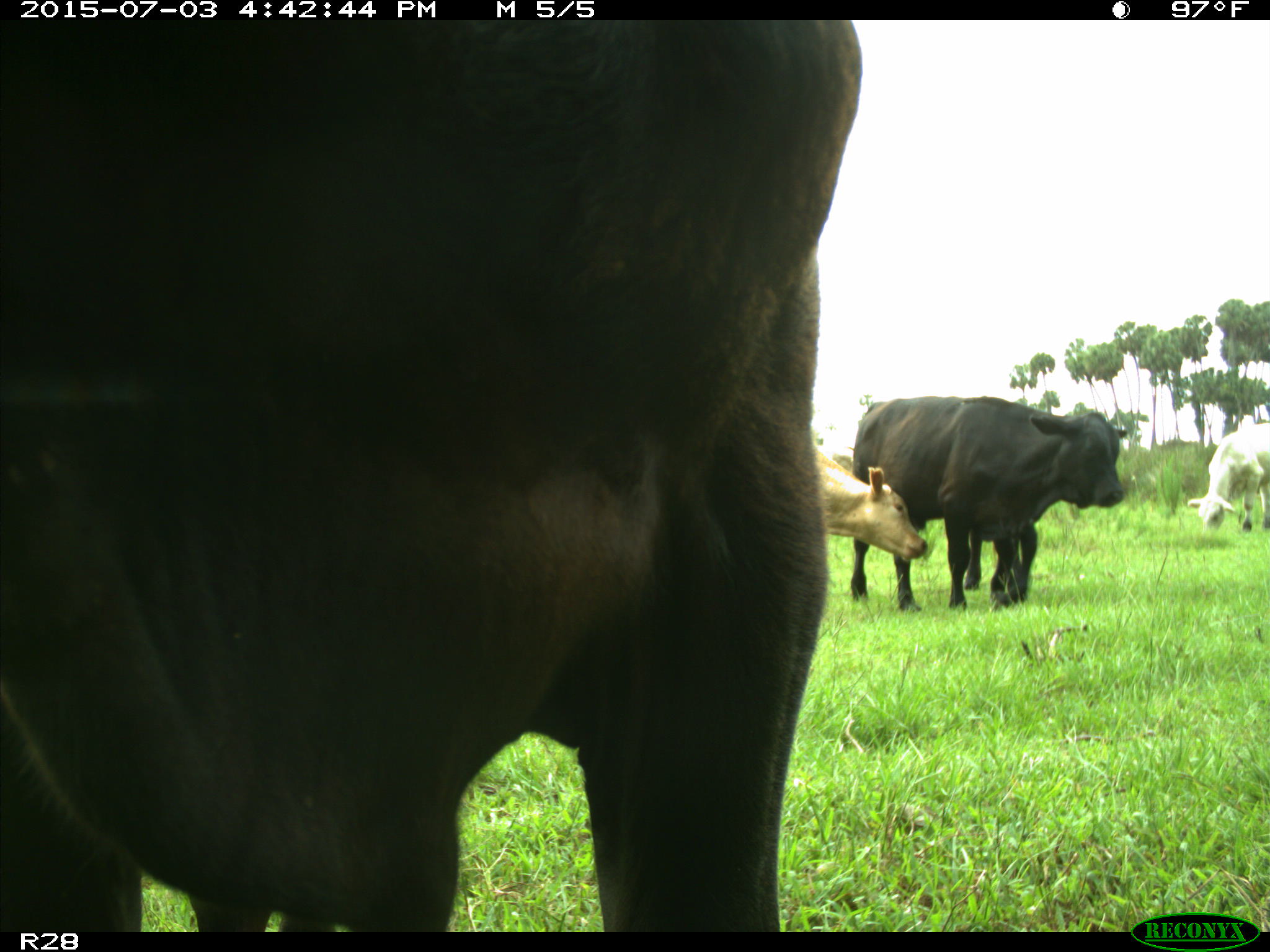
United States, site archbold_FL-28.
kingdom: Animalia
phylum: Chordata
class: Mammalia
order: Artiodactyla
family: Bovidae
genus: Bos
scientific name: Bos taurus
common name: domestic cow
Bos taurus (domestic cow).